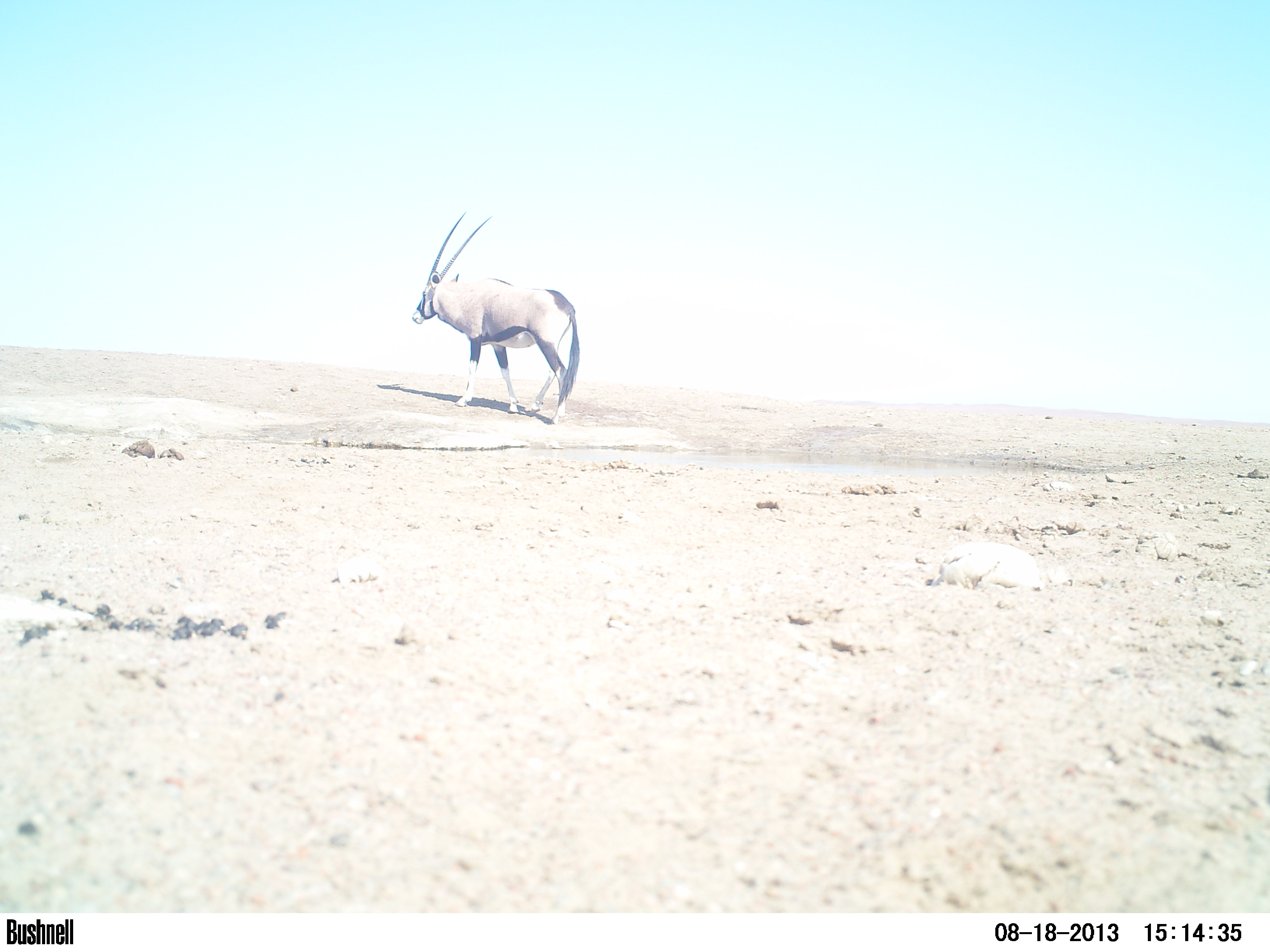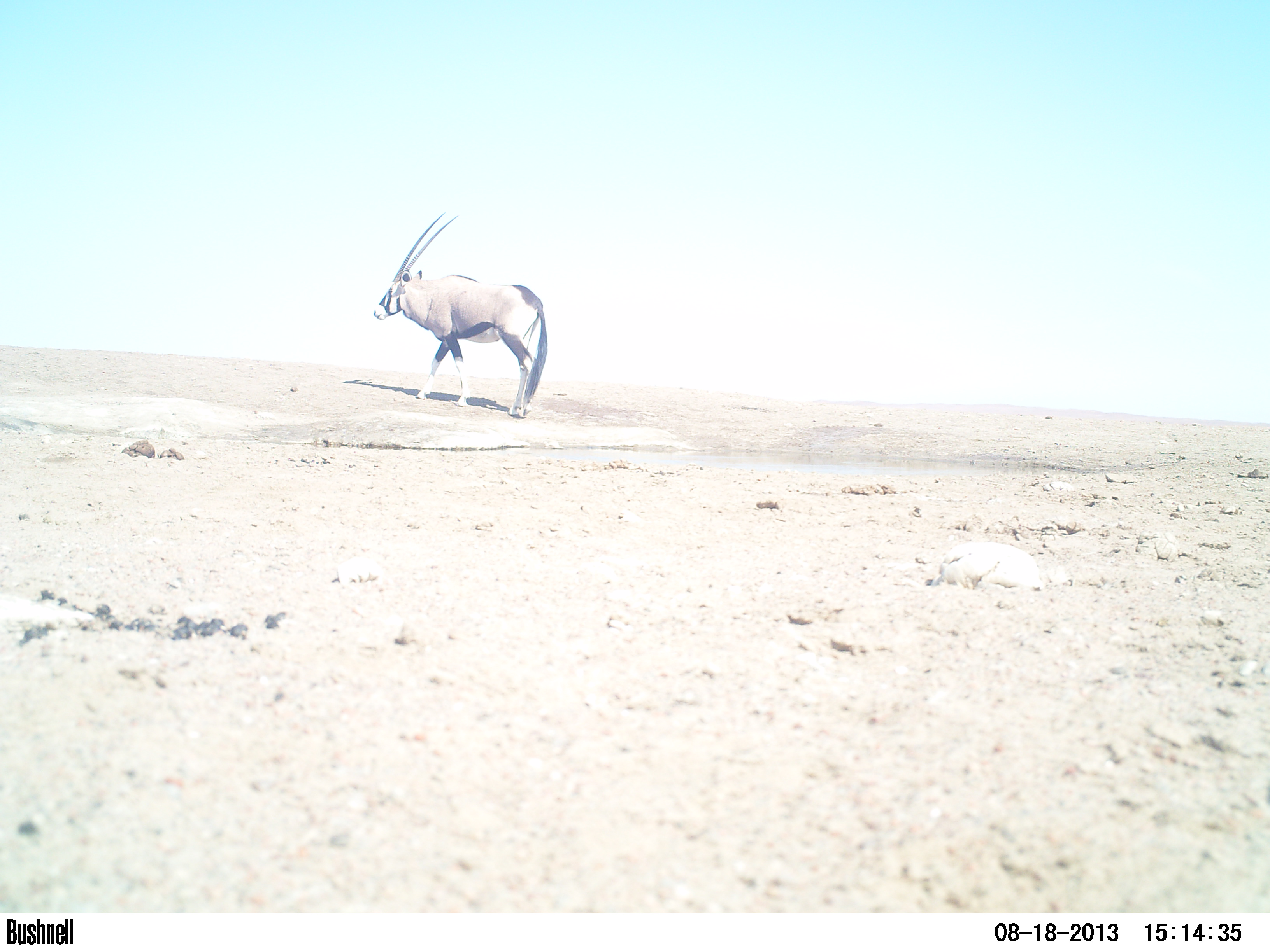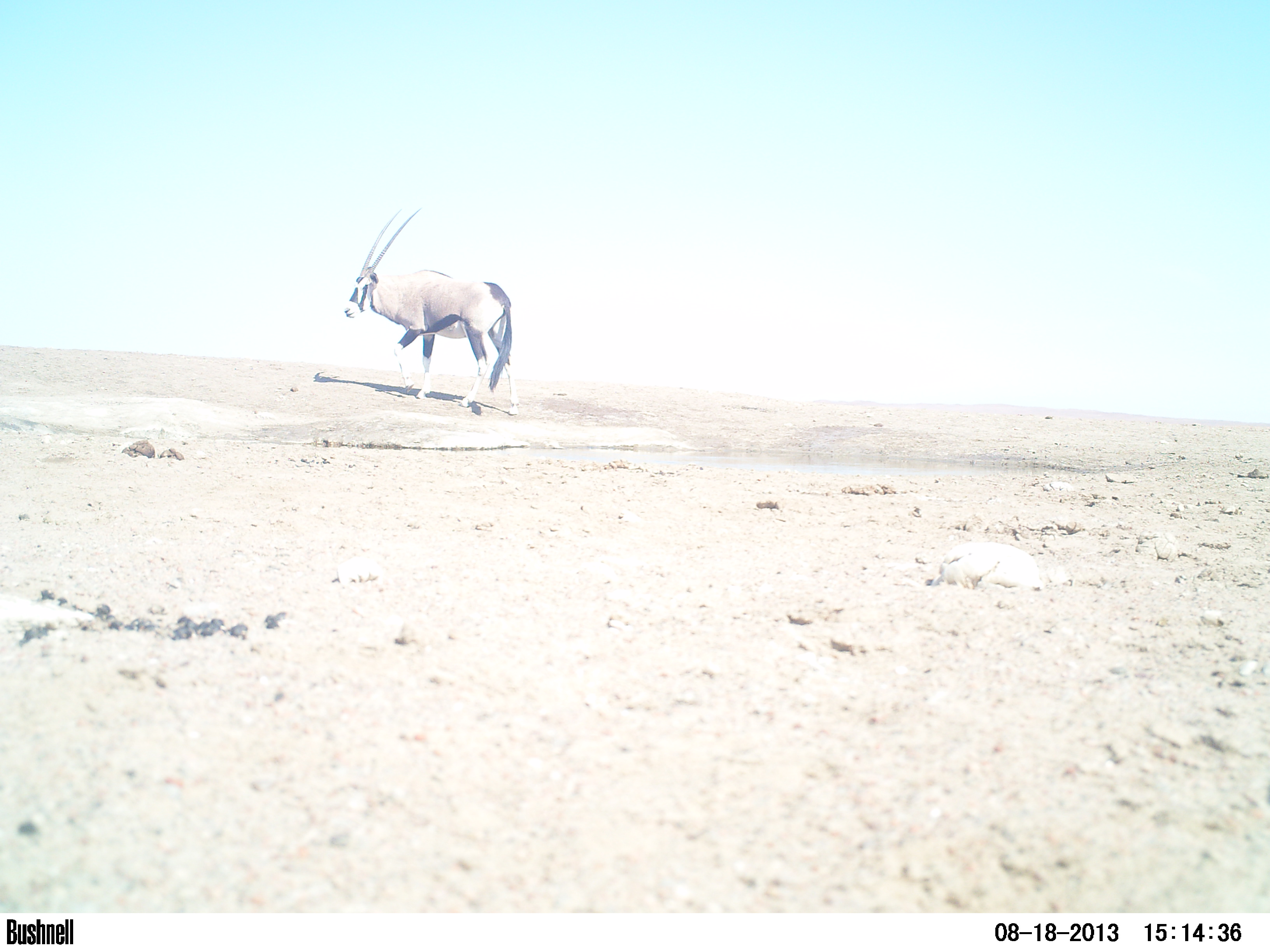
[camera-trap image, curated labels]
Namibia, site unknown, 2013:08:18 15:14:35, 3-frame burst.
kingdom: Animalia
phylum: Chordata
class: Mammalia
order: Artiodactyla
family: Bovidae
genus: Oryx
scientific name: Oryx gazella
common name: gemsbok